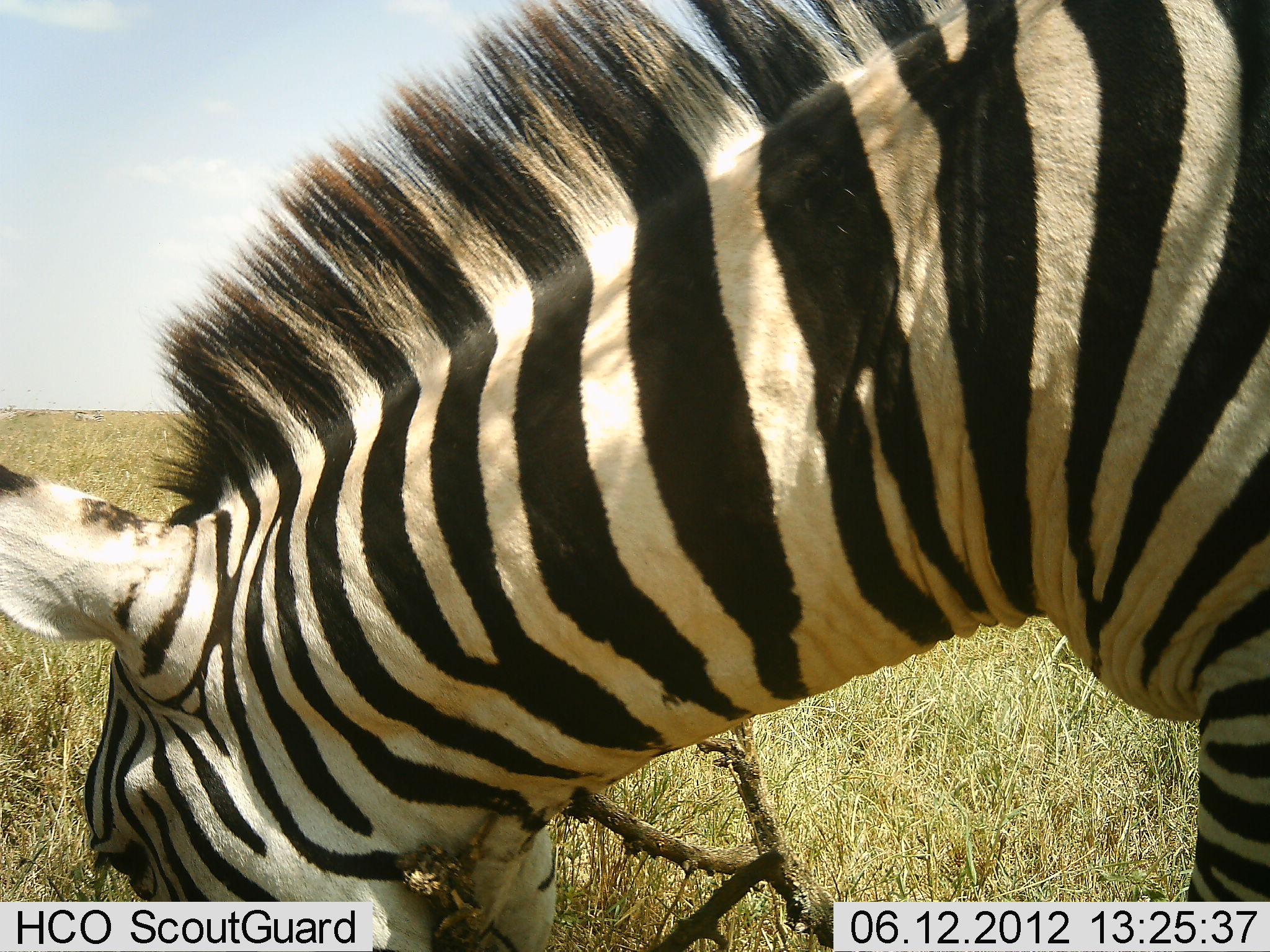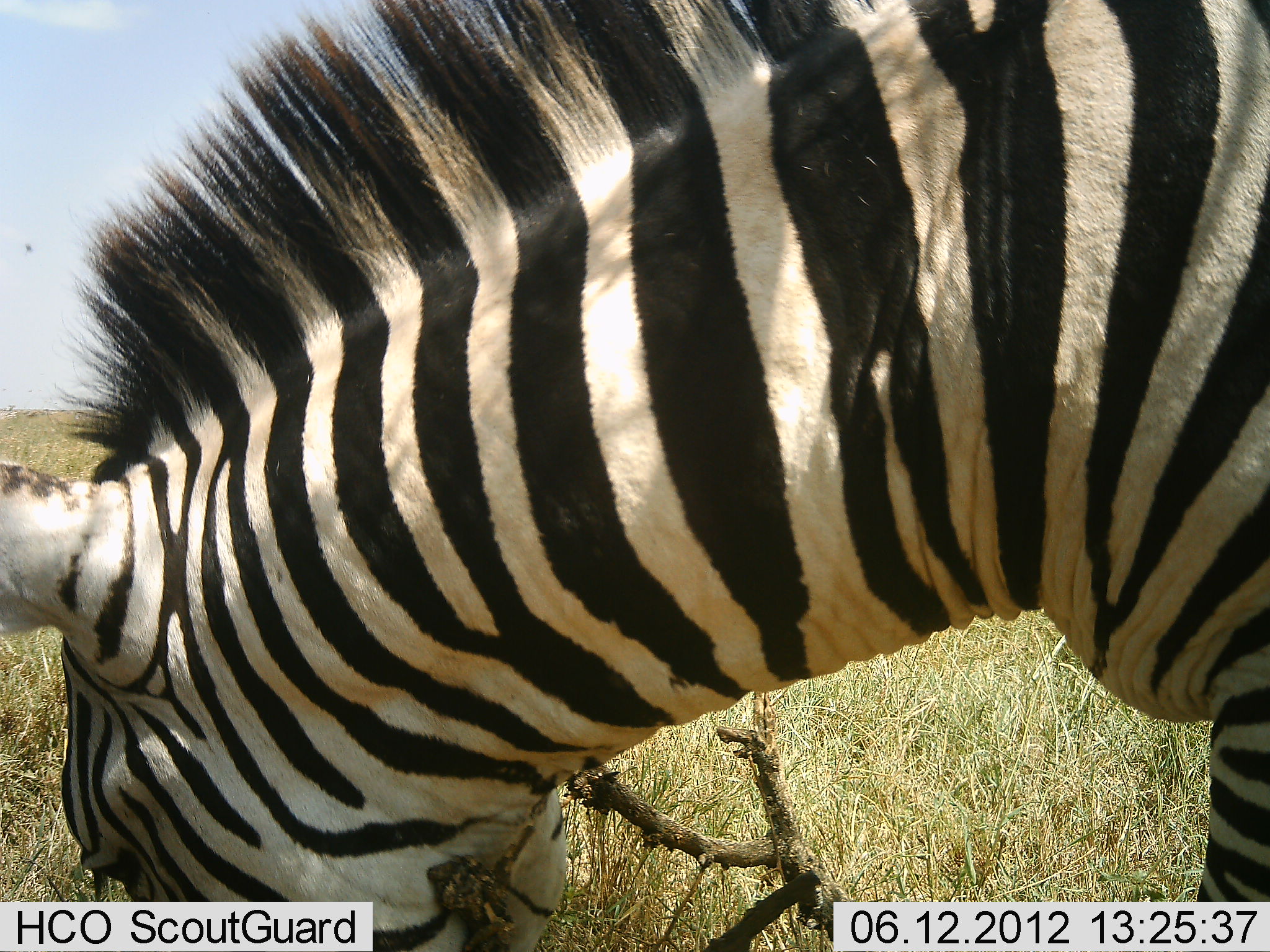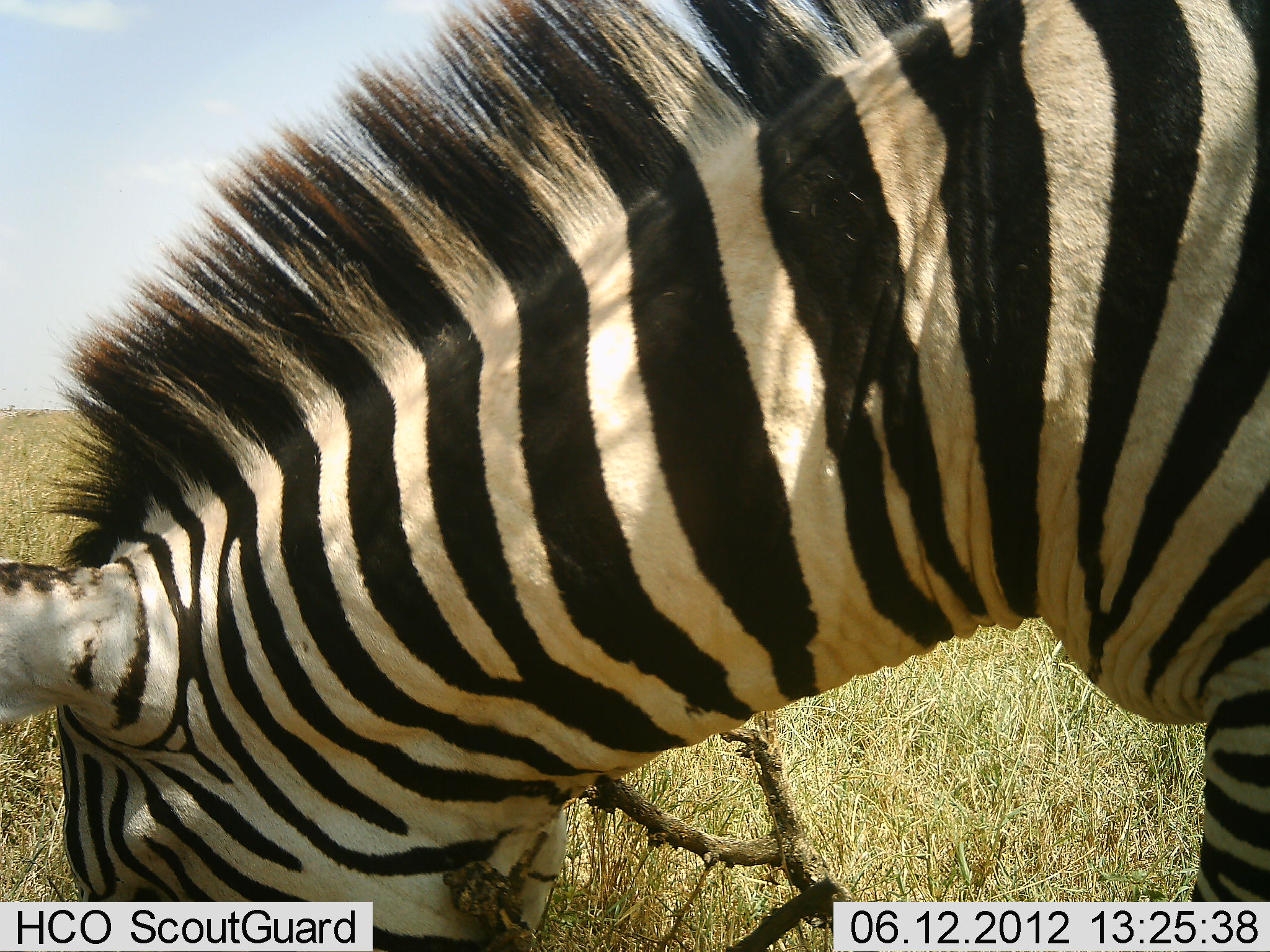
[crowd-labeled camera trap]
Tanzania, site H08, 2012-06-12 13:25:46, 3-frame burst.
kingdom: Animalia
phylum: Chordata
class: Mammalia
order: Perissodactyla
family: Equidae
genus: Equus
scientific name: Equus quagga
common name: plains zebra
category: zebra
Zebra (plains zebra) (Equus quagga), count 1. Behavior (volunteer vote fractions): standing 50%, resting 0%, moving 10%, interacting 0%. Young present (vote fraction): 0%. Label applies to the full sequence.